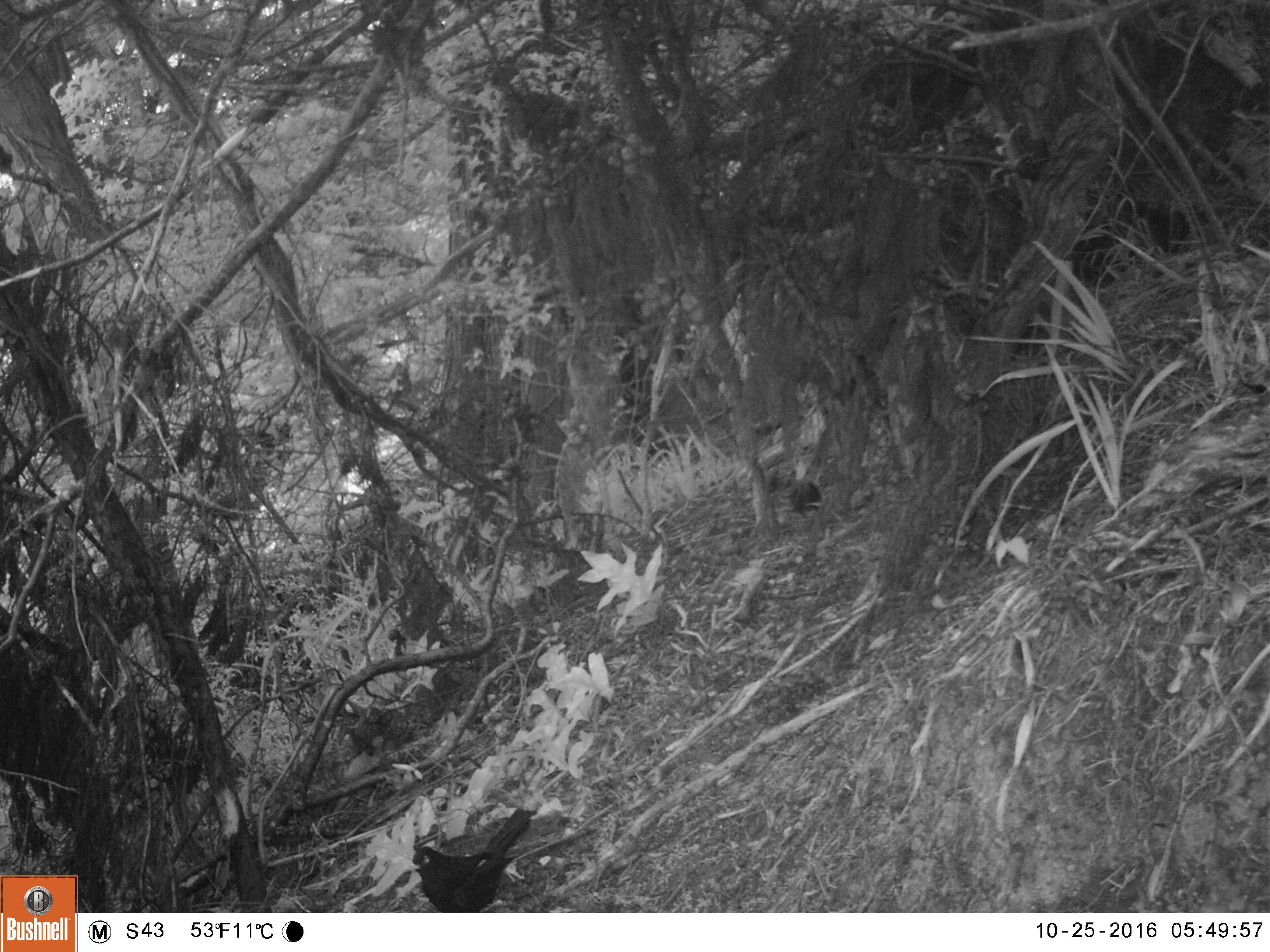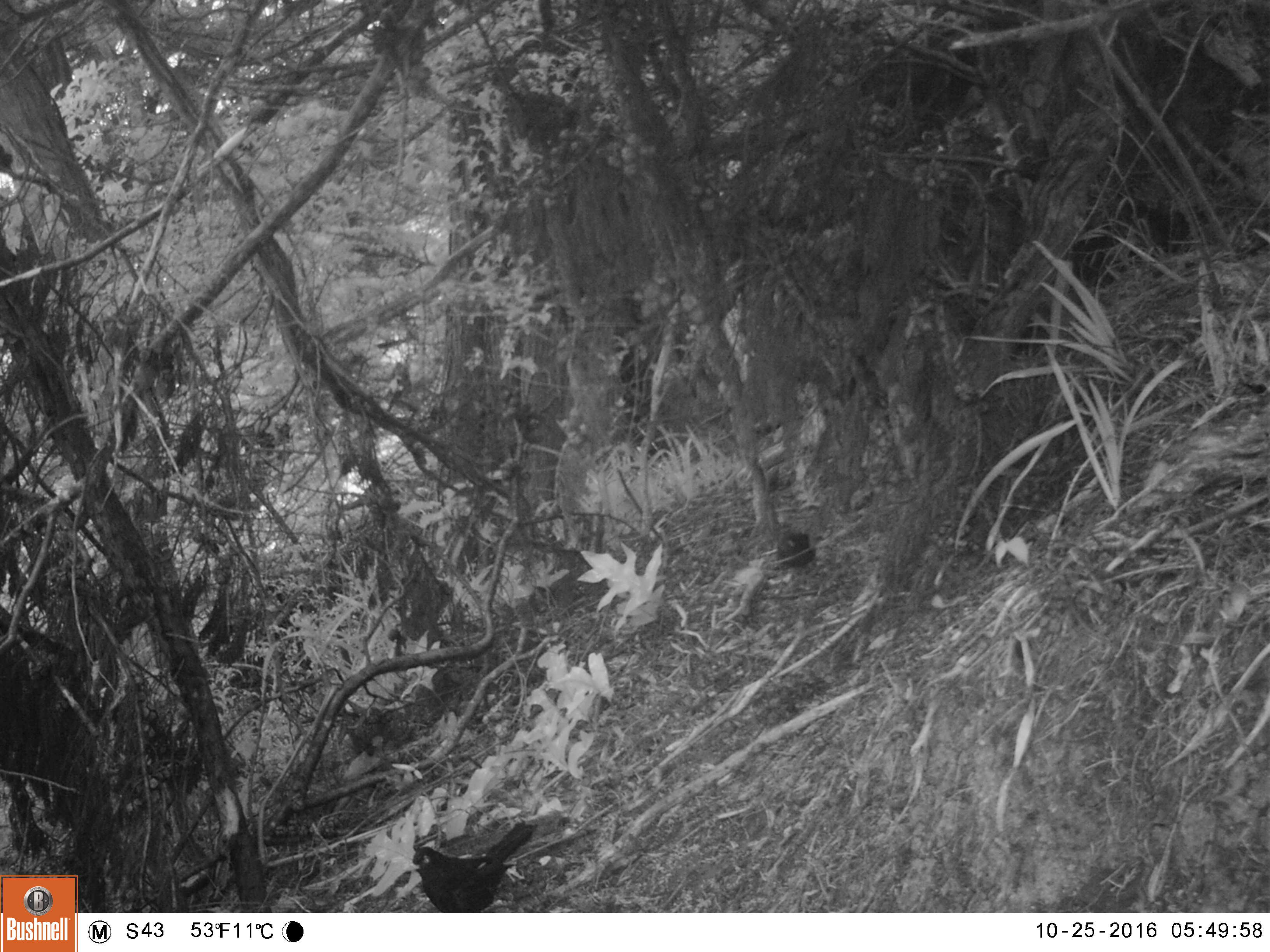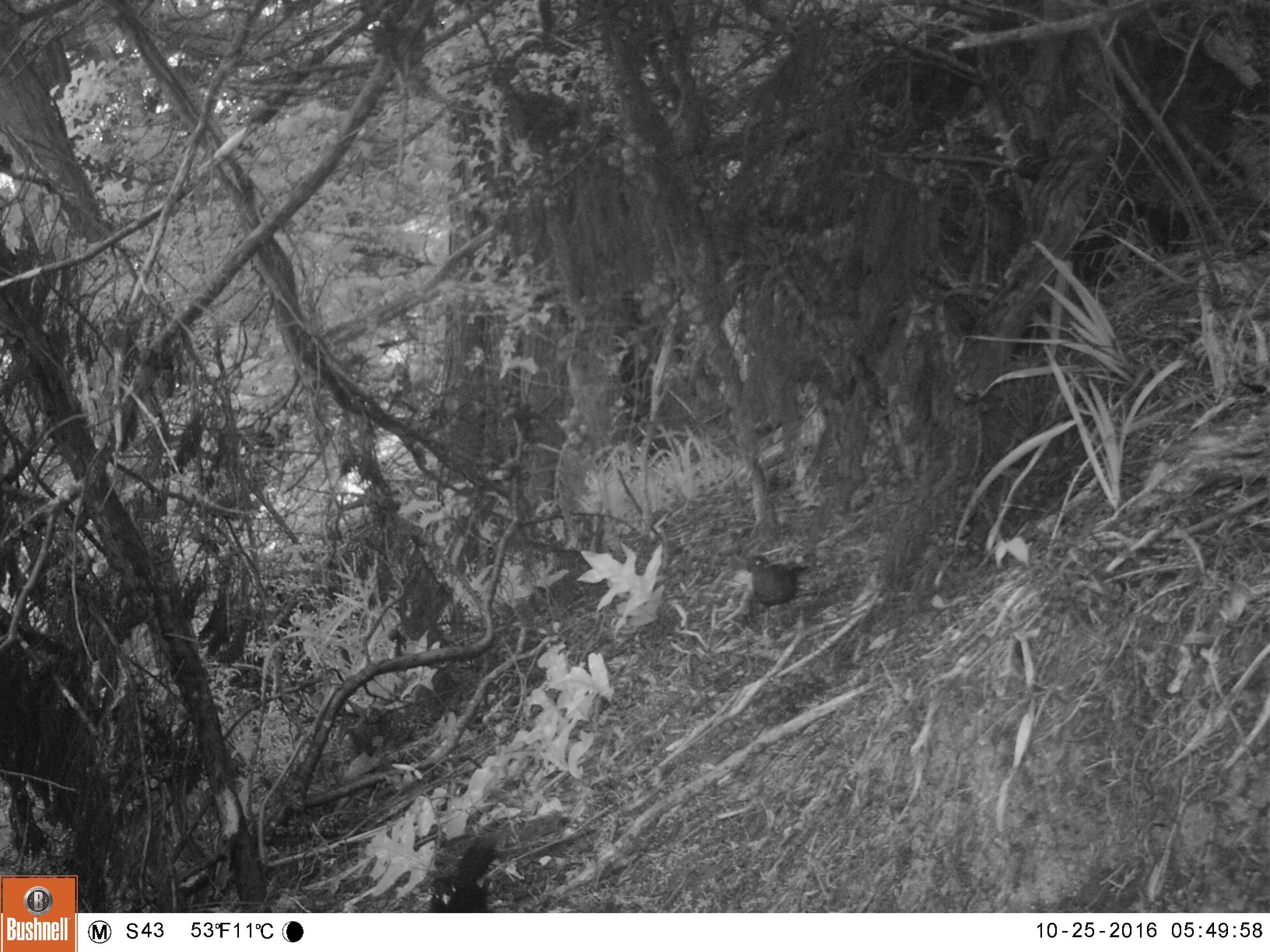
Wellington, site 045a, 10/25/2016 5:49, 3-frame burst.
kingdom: Animalia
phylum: Chordata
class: Aves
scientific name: Aves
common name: bird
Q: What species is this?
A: Bird (Aves).